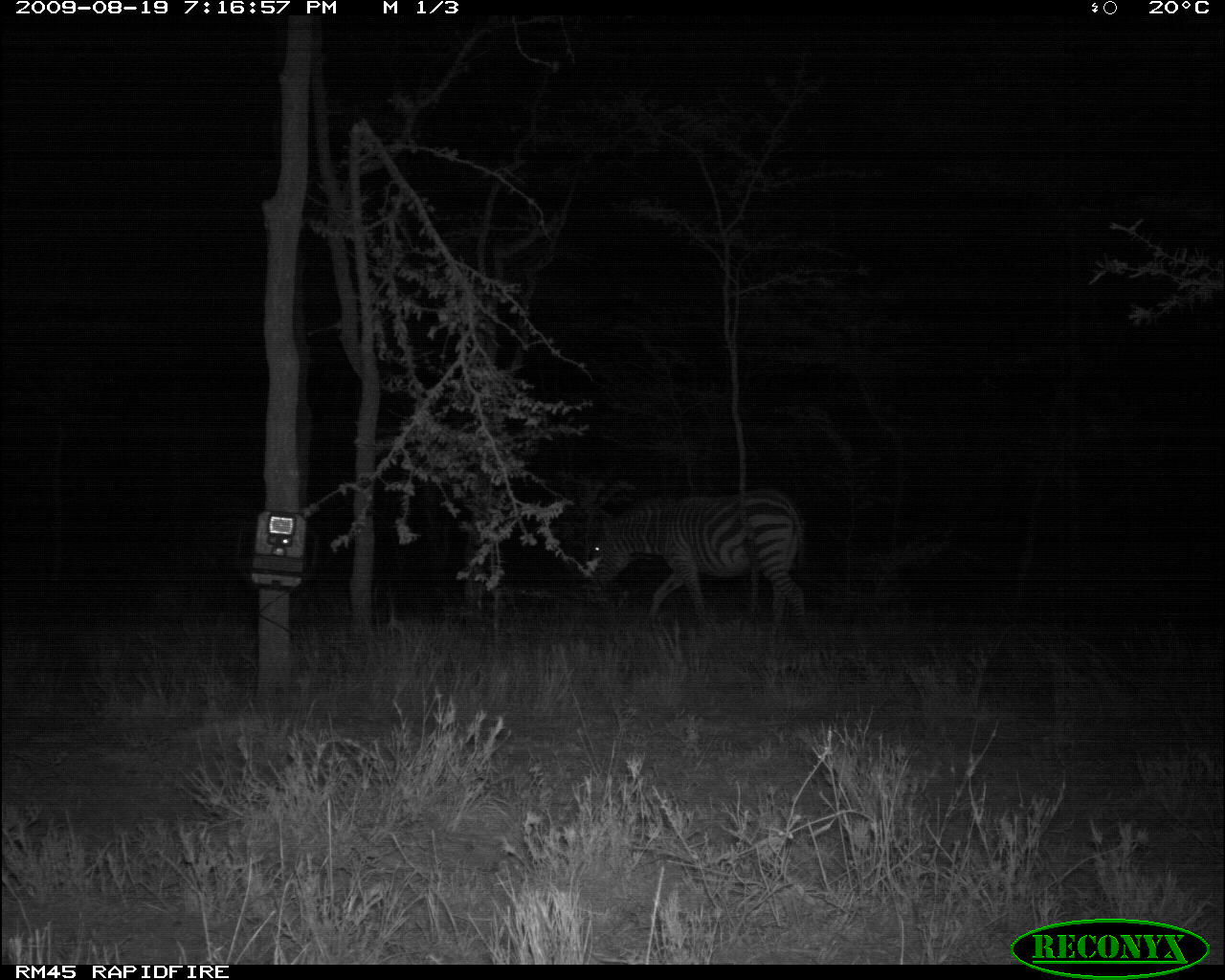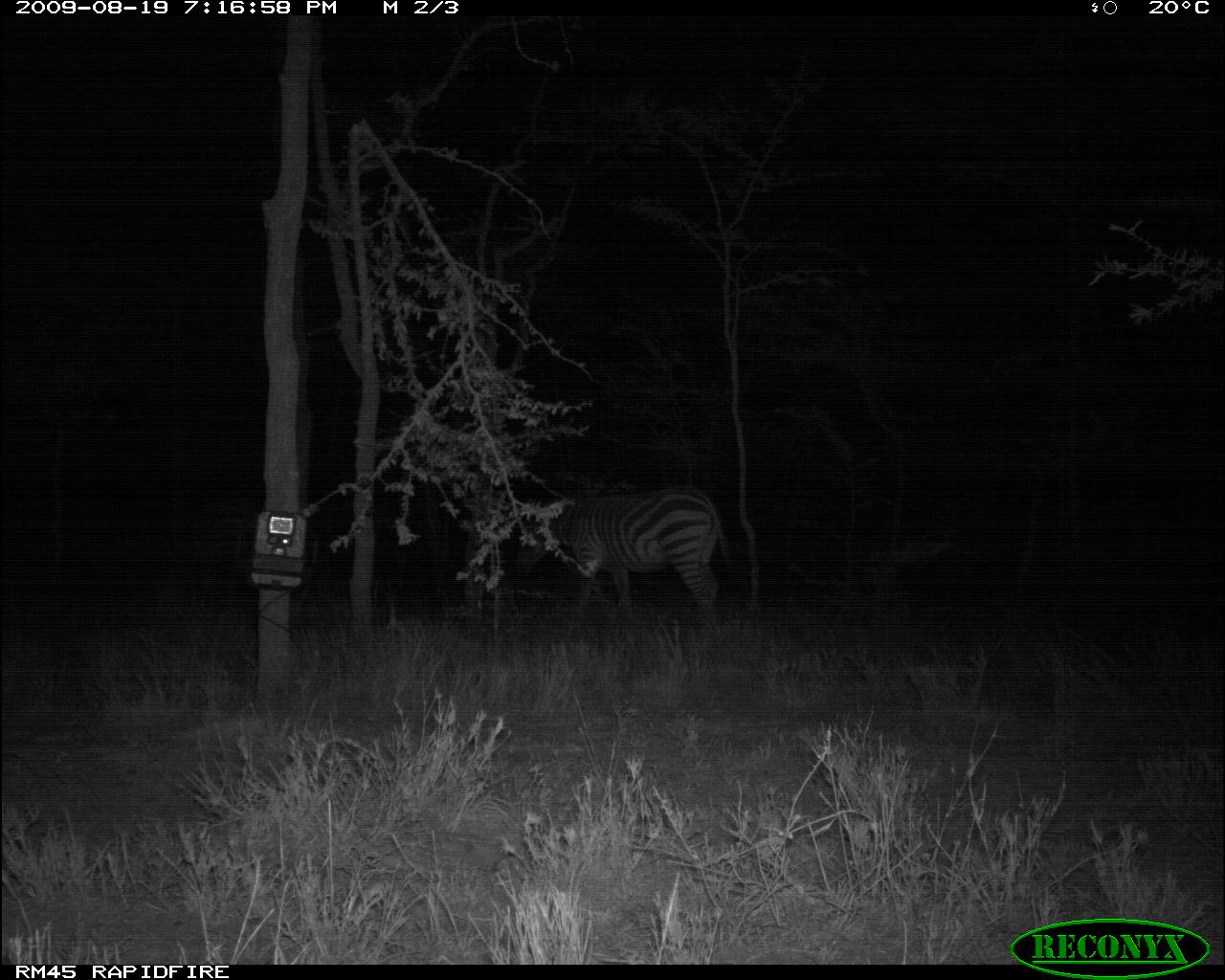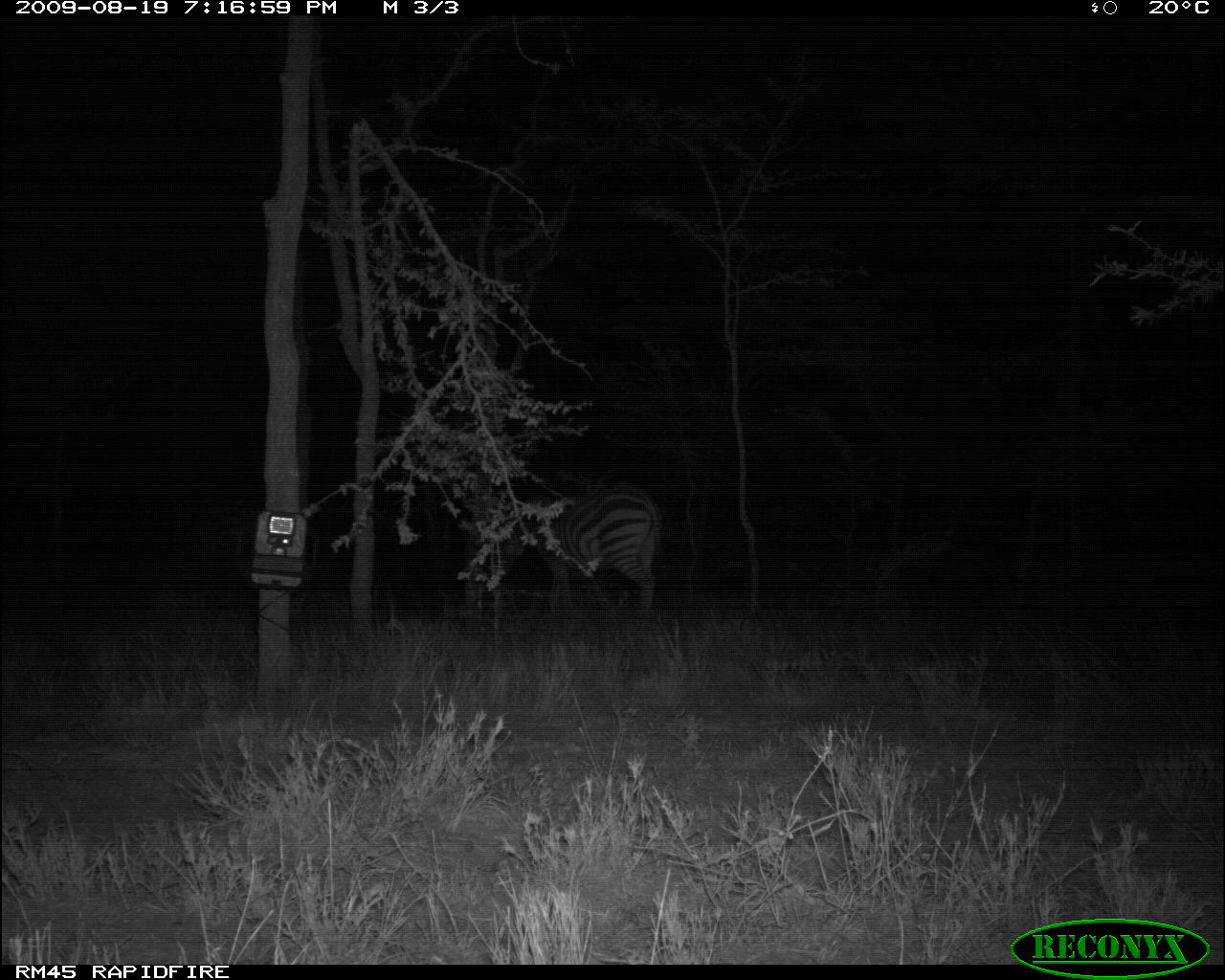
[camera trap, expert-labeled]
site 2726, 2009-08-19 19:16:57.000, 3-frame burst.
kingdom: Animalia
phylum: Chordata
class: Mammalia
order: Perissodactyla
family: Equidae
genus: Equus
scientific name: Equus quagga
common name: plains zebra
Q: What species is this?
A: Equus quagga (plains zebra).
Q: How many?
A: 1.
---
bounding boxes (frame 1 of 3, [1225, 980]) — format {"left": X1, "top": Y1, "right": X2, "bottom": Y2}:
equus quagga: {"left": 591, "top": 489, "right": 807, "bottom": 631}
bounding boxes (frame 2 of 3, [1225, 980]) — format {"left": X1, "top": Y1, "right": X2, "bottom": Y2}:
equus quagga: {"left": 513, "top": 480, "right": 734, "bottom": 636}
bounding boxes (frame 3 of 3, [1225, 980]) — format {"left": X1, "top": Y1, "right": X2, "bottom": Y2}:
equus quagga: {"left": 543, "top": 484, "right": 661, "bottom": 611}